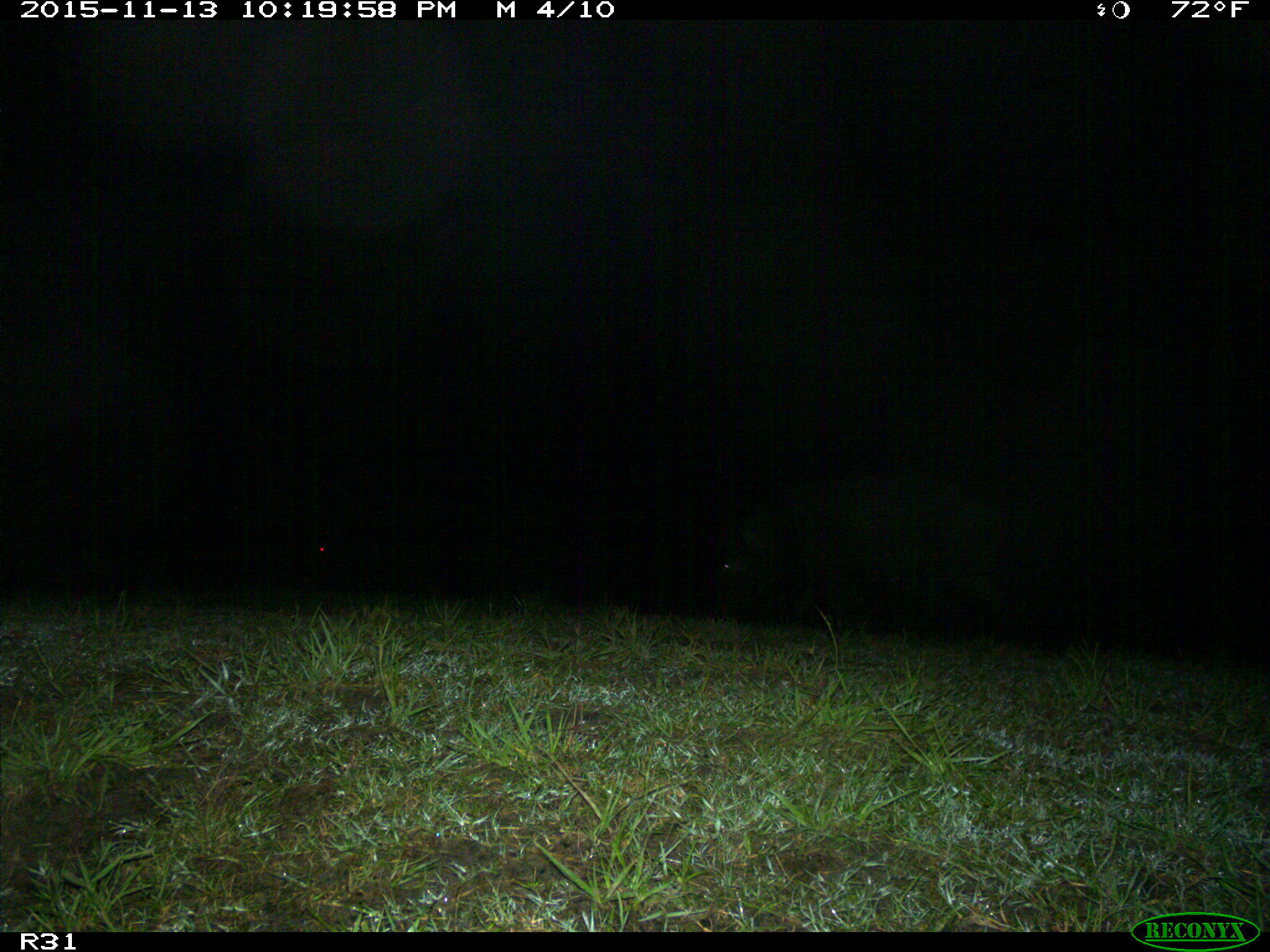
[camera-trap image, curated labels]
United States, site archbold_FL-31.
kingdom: Animalia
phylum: Chordata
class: Mammalia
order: Artiodactyla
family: Suidae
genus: Sus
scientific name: Sus scrofa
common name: wild boar